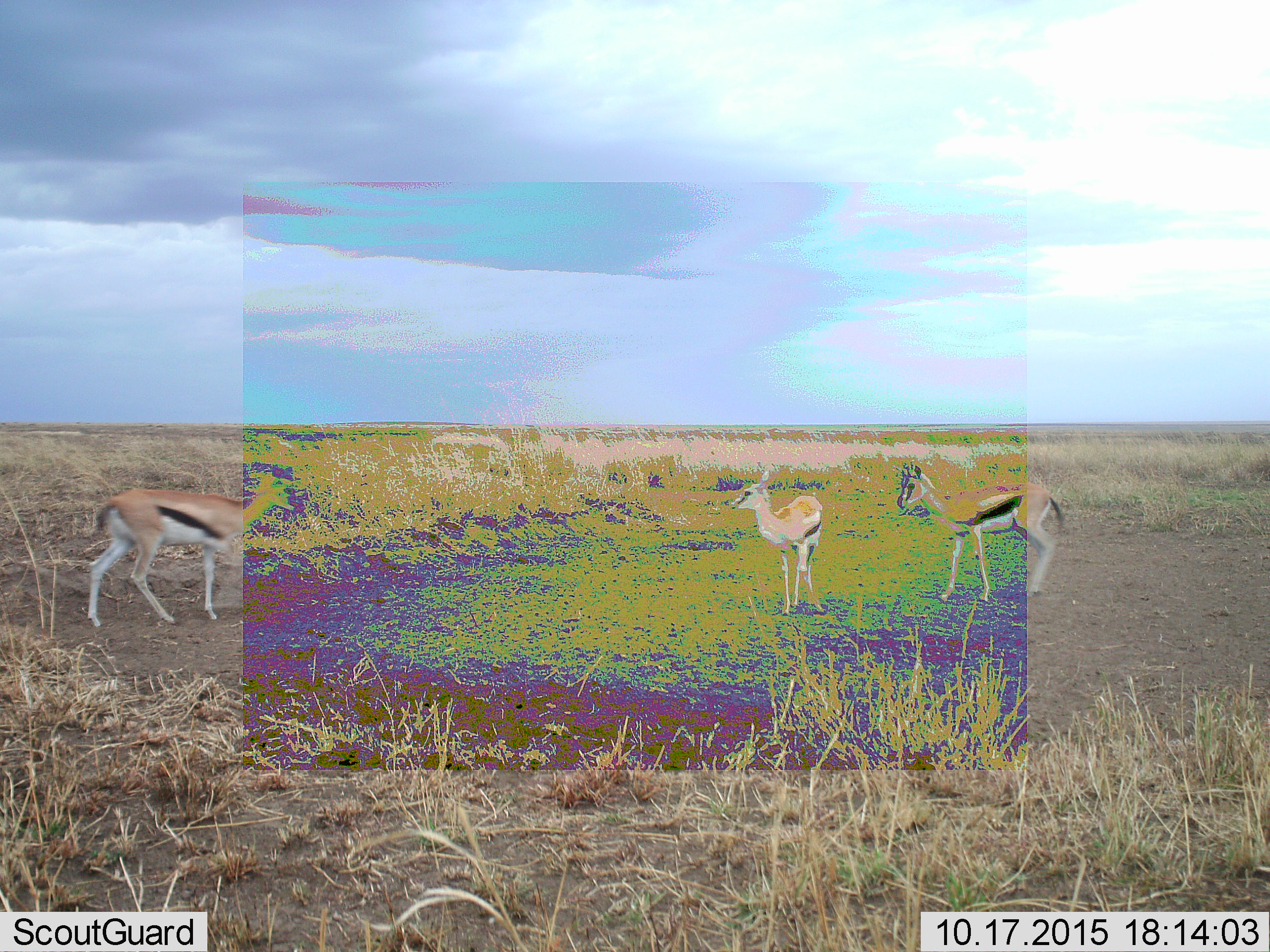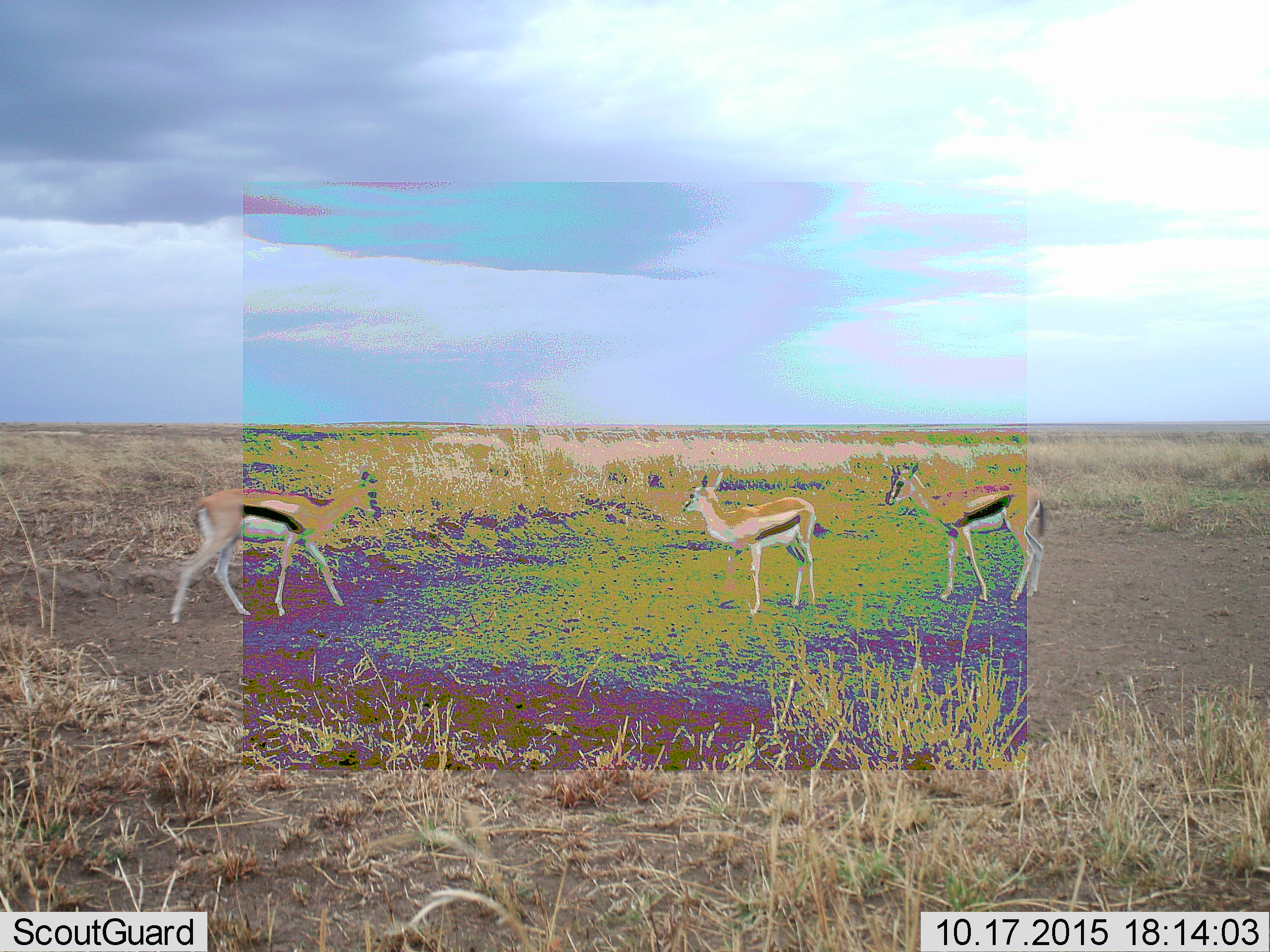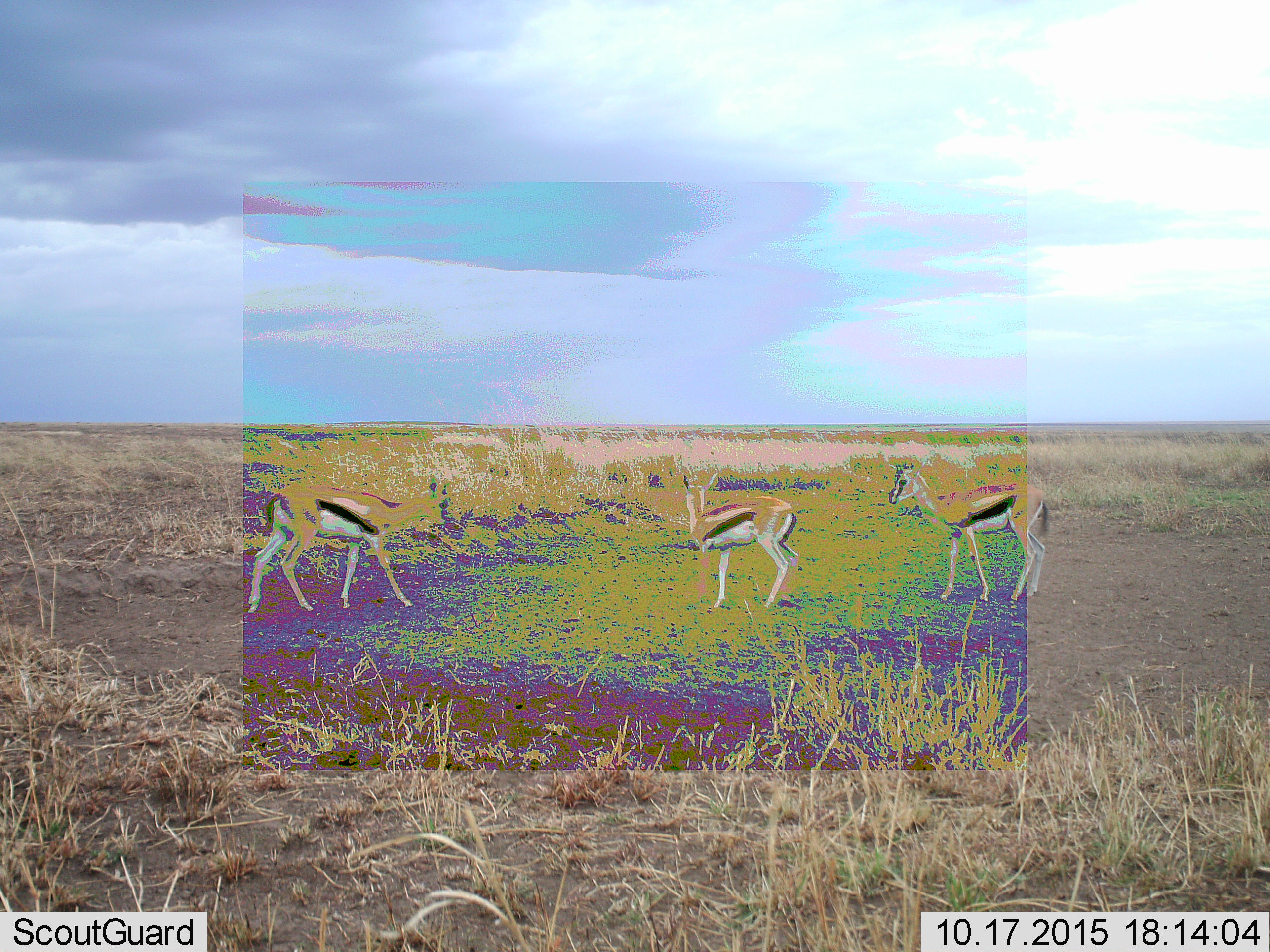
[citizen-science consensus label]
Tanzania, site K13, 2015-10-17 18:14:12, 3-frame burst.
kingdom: Animalia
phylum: Chordata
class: Mammalia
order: Artiodactyla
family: Bovidae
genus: Eudorcas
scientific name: Eudorcas thomsonii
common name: thomson's gazelle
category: gazellethomsons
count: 3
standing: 43%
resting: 0%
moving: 86%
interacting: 0%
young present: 14%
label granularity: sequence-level